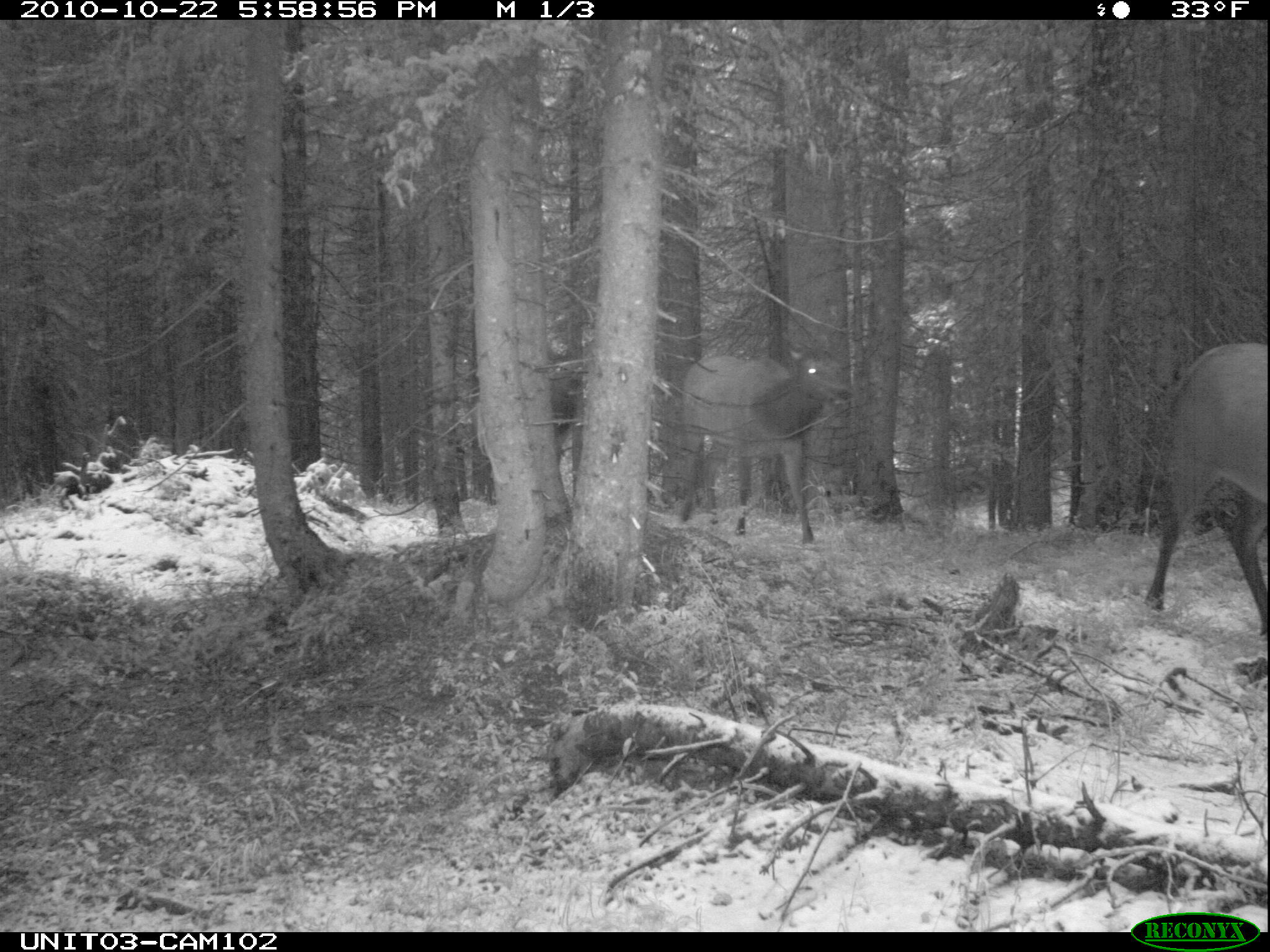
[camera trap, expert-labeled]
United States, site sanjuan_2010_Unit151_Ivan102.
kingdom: Animalia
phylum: Chordata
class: Mammalia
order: Artiodactyla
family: Cervidae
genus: Cervus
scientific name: Cervus elaphus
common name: red deer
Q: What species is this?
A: Cervus elaphus (red deer).